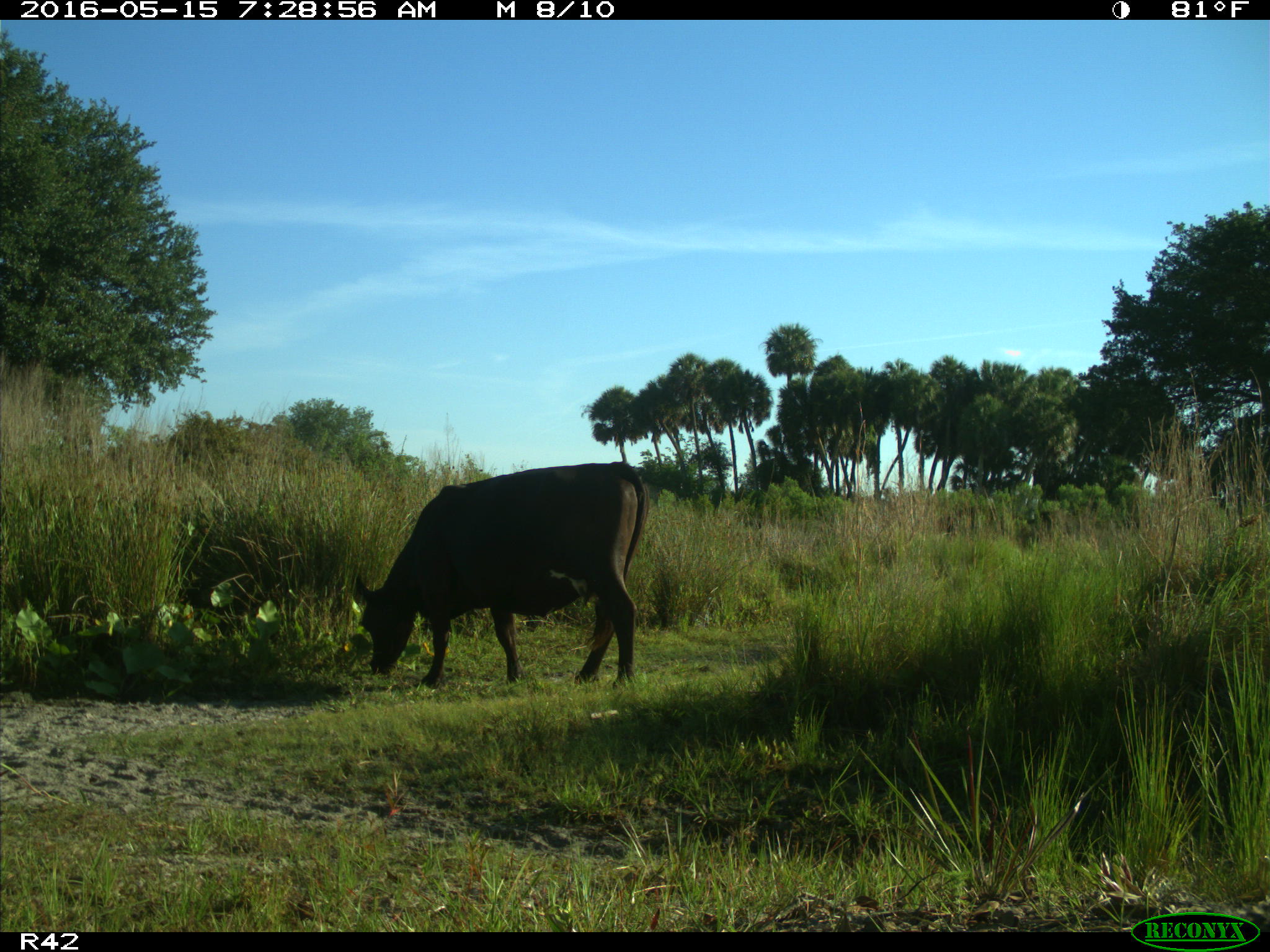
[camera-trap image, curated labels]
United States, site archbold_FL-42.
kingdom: Animalia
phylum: Chordata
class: Mammalia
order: Artiodactyla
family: Bovidae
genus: Bos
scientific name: Bos taurus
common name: domestic cow